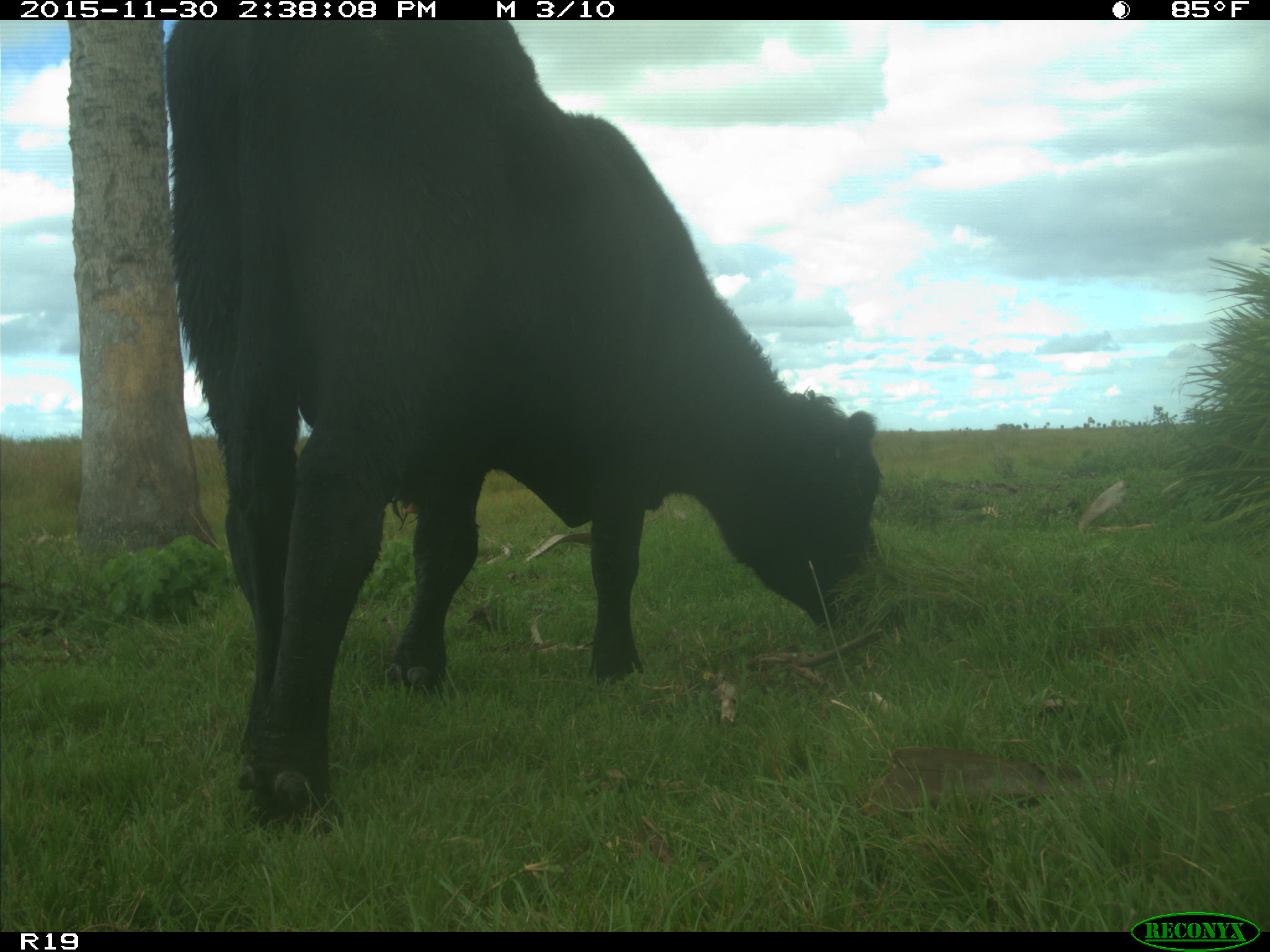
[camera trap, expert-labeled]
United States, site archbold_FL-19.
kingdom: Animalia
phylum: Chordata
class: Mammalia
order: Artiodactyla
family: Bovidae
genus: Bos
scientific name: Bos taurus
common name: domestic cow